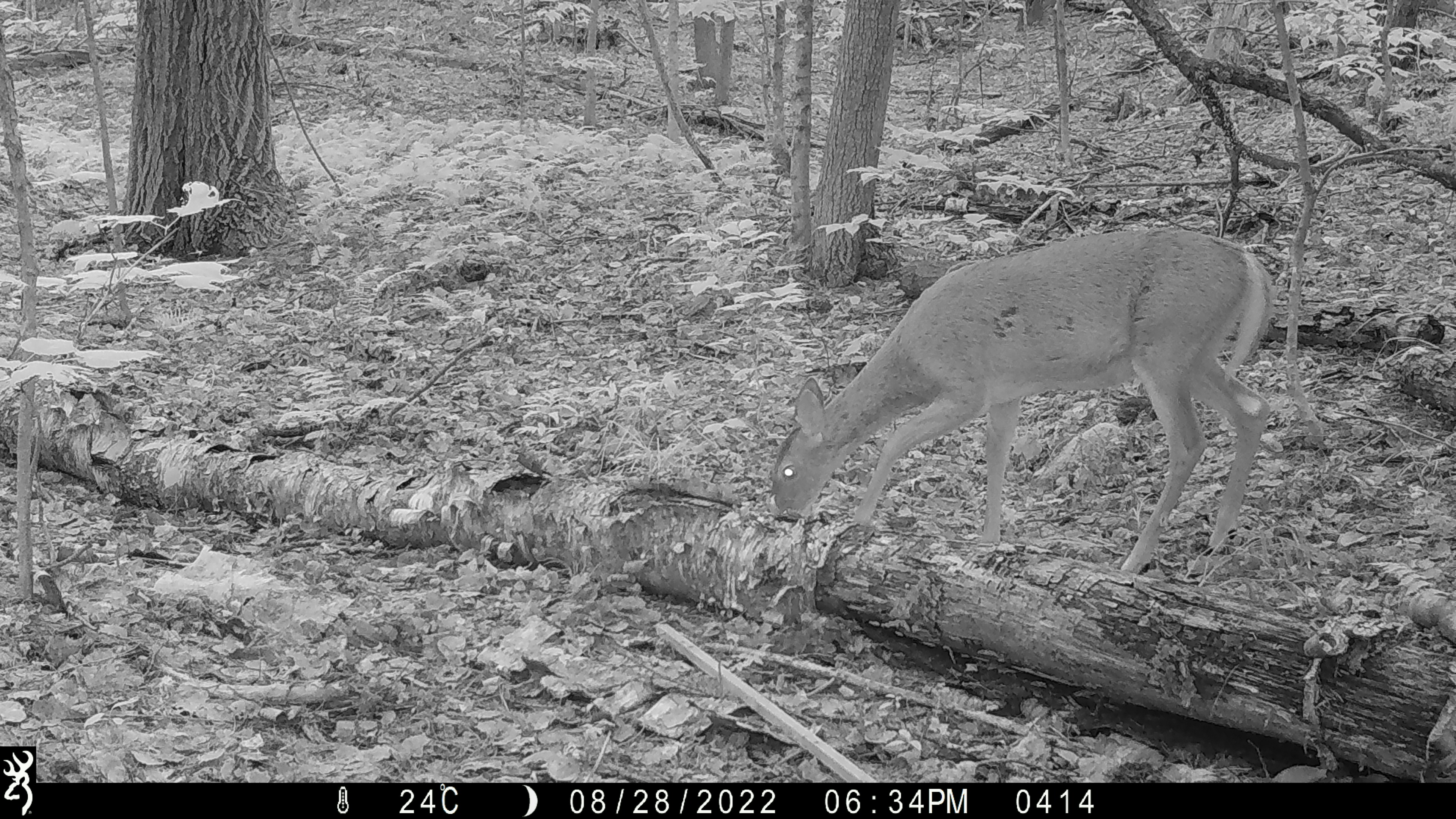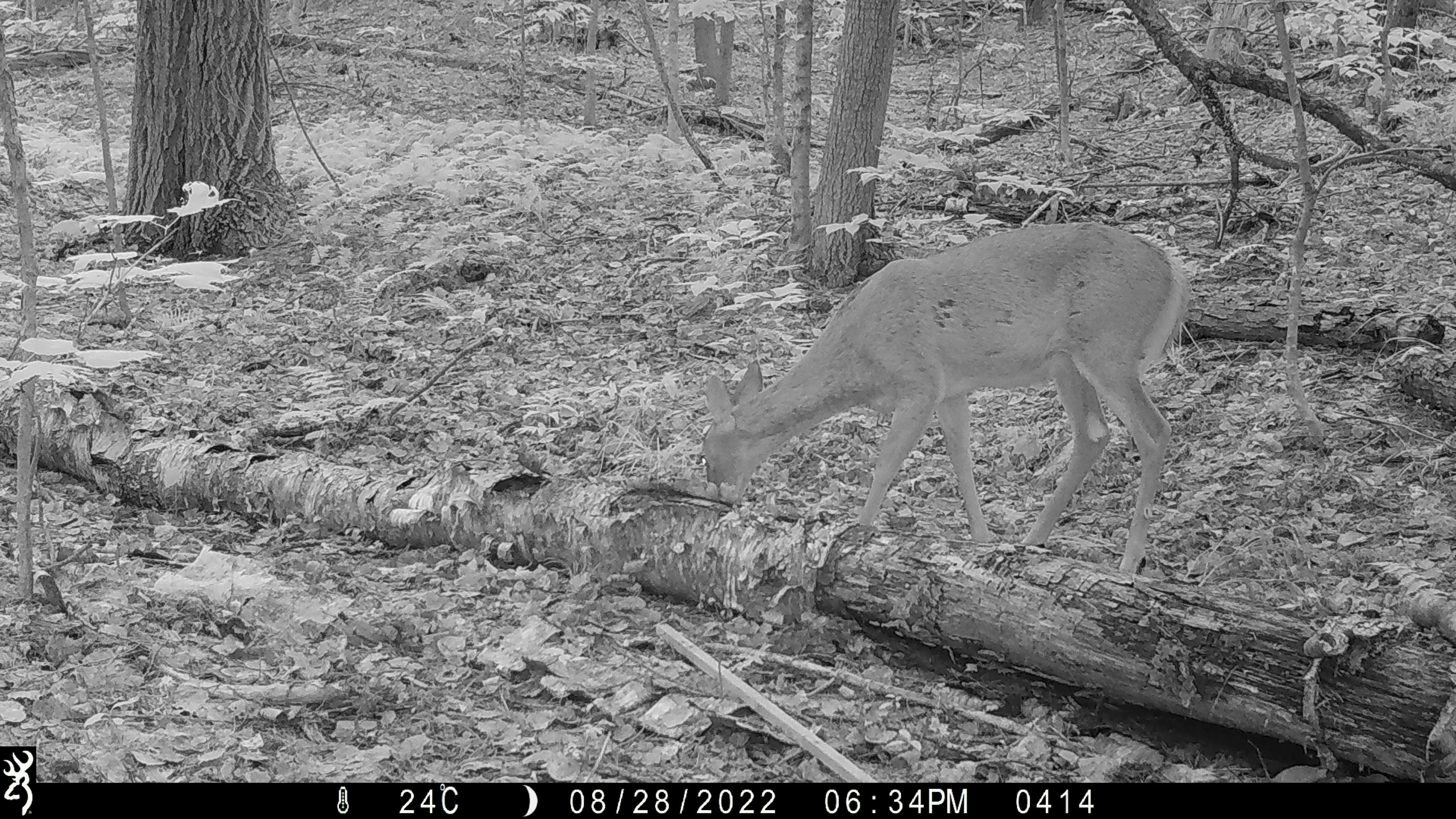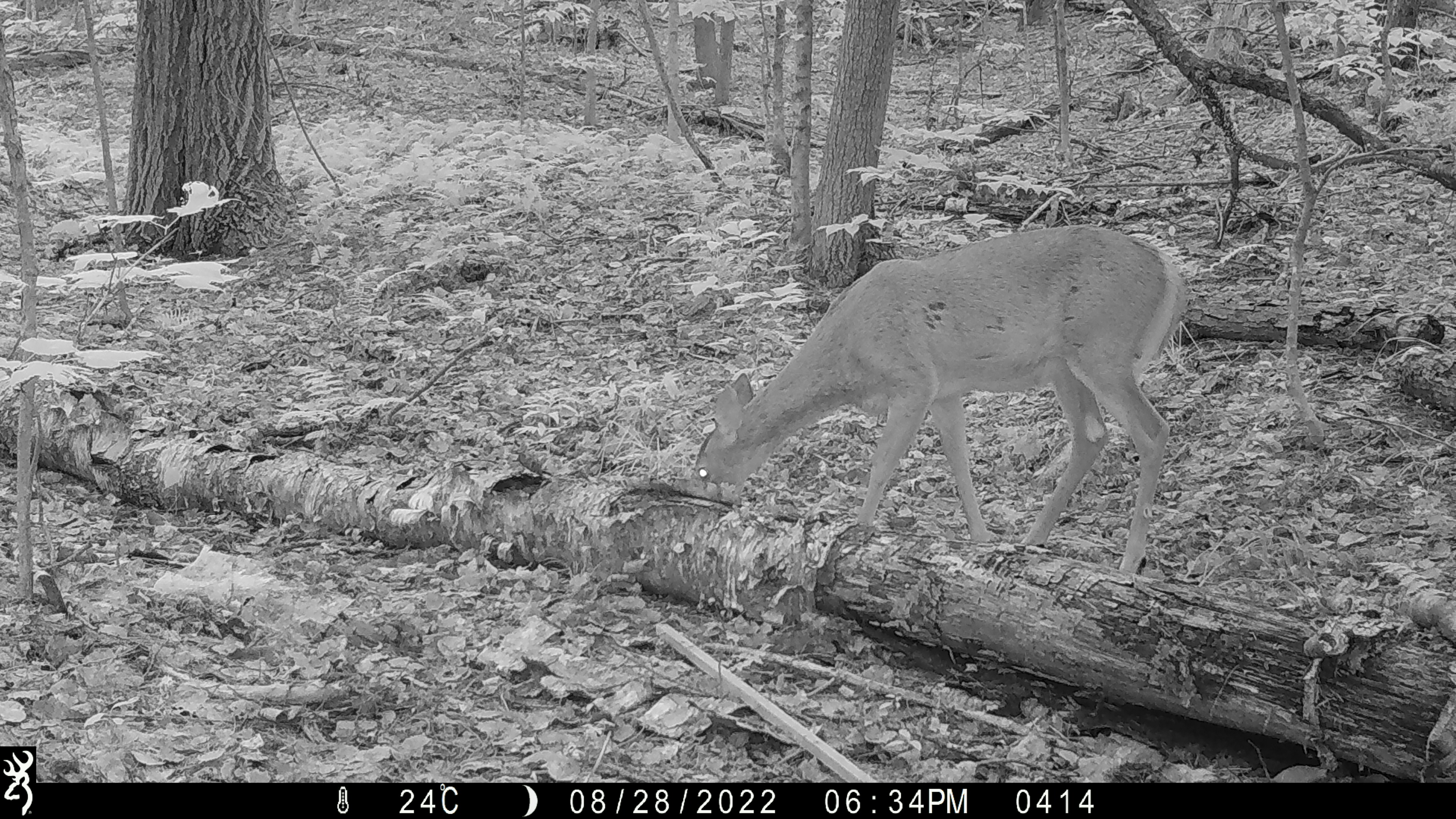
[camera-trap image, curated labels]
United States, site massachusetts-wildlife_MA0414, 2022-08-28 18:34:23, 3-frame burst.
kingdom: Animalia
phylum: Chordata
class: Mammalia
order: Artiodactyla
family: Cervidae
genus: Odocoileus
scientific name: Odocoileus virginianus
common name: white-tailed deer